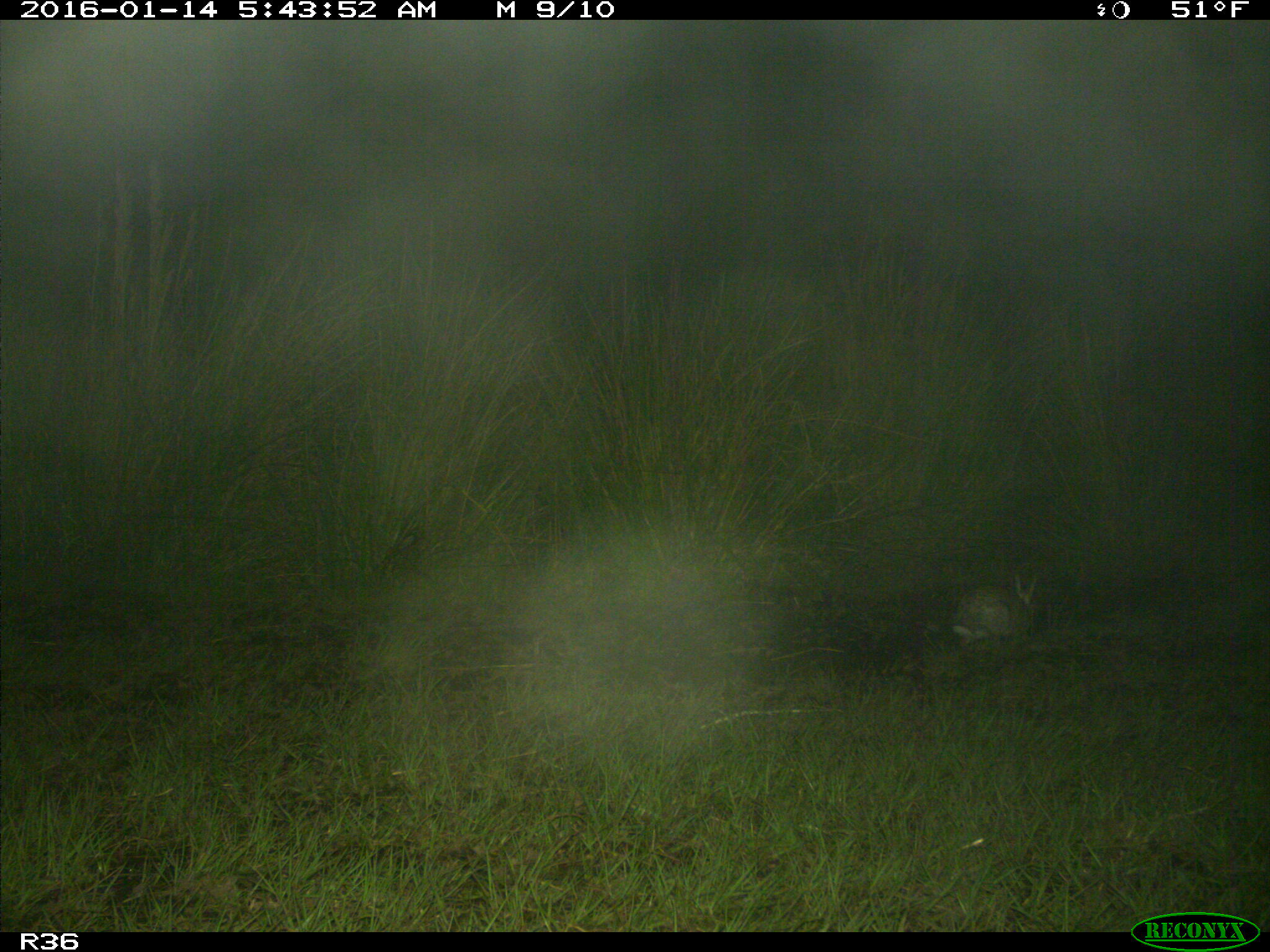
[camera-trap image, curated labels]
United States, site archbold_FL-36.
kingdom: Animalia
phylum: Chordata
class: Mammalia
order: Lagomorpha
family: Leporidae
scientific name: Leporidae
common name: rabbits and hares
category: unidentified rabbit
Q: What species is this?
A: Unidentified rabbit (rabbits and hares) (Leporidae).